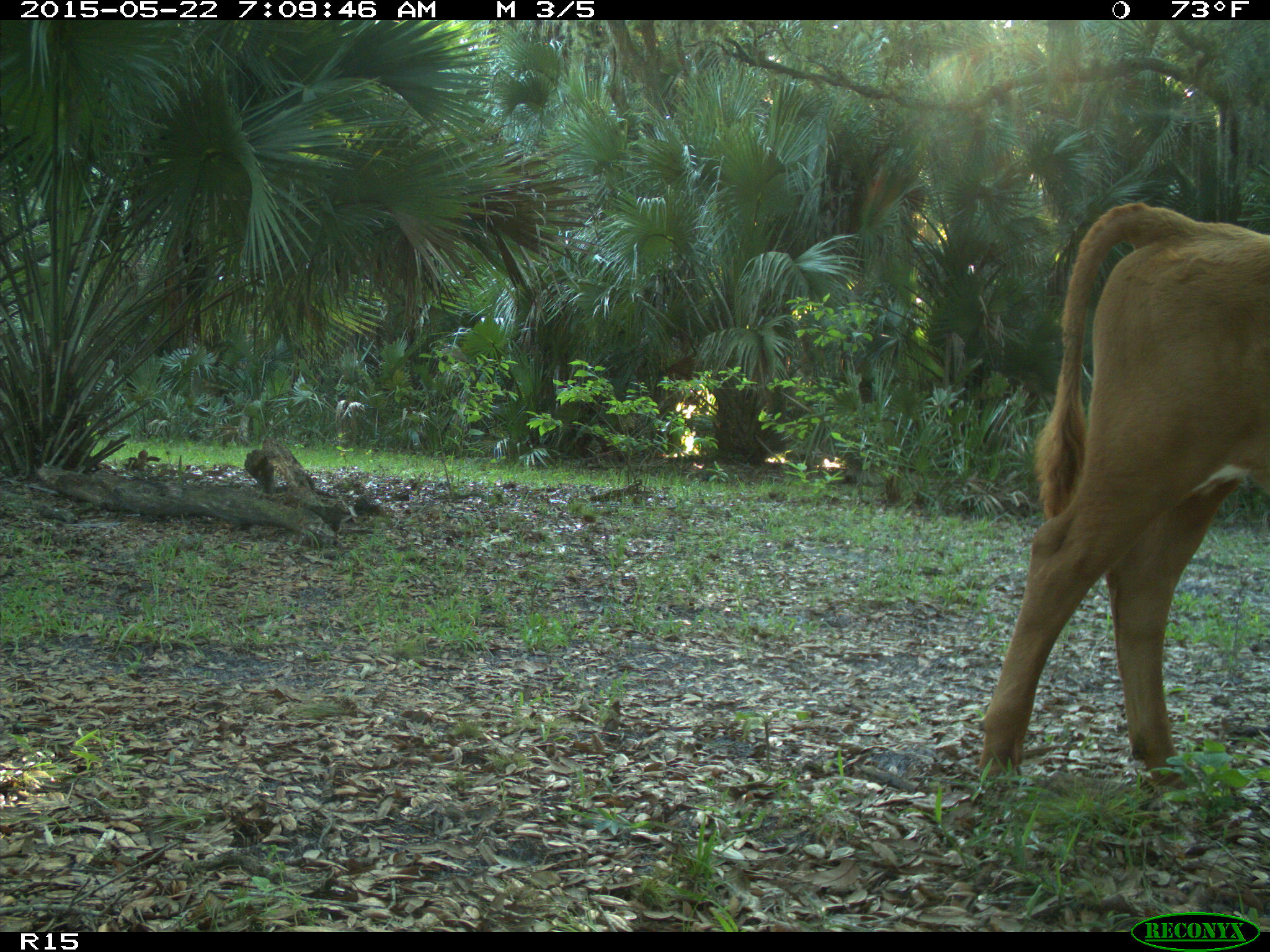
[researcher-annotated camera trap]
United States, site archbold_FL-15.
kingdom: Animalia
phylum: Chordata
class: Mammalia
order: Artiodactyla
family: Bovidae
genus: Bos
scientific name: Bos taurus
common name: domestic cow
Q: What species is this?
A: Bos taurus (domestic cow).